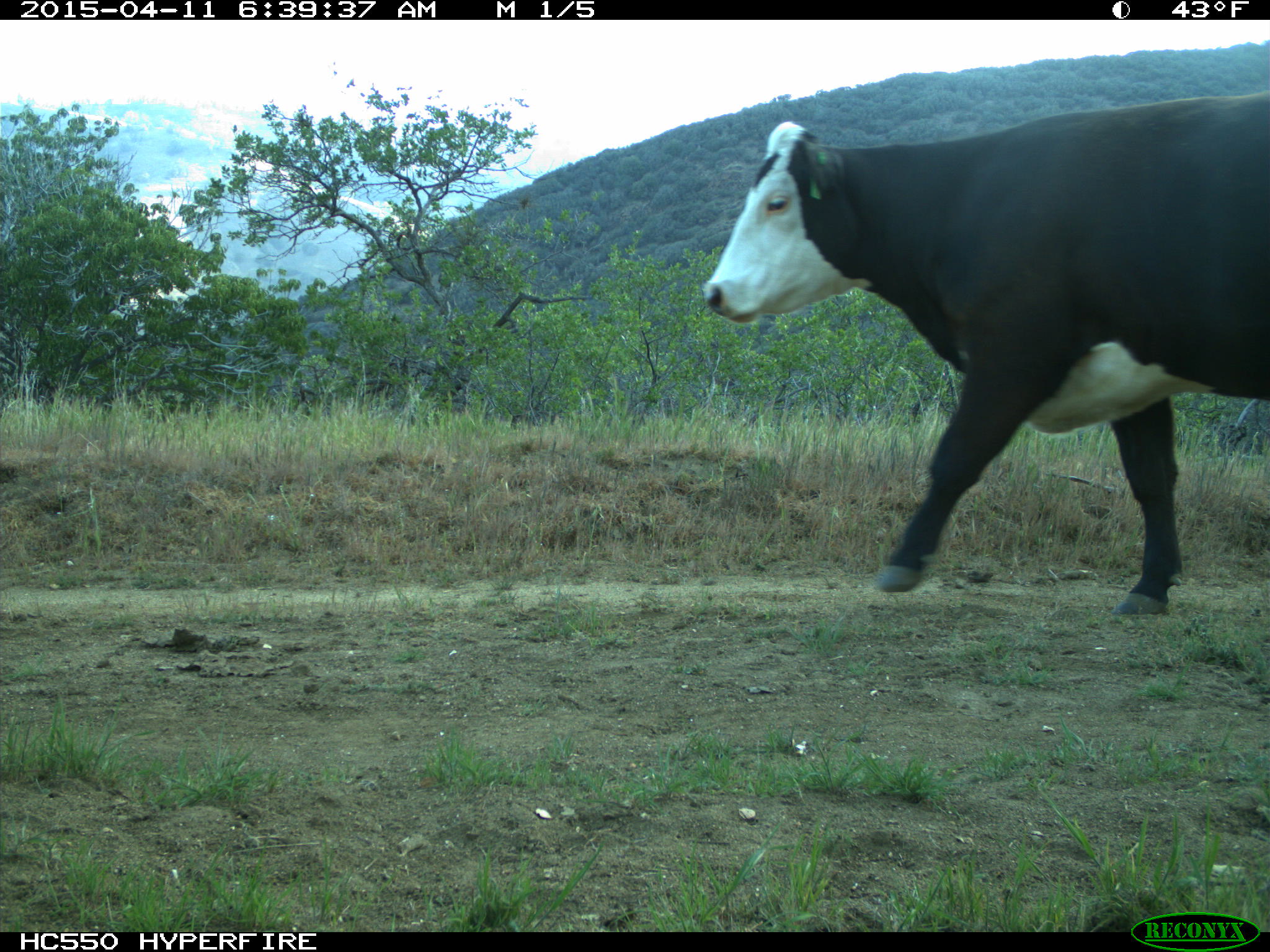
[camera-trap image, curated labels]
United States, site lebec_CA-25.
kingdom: Animalia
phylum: Chordata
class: Mammalia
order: Artiodactyla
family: Bovidae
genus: Bos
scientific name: Bos taurus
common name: domestic cow